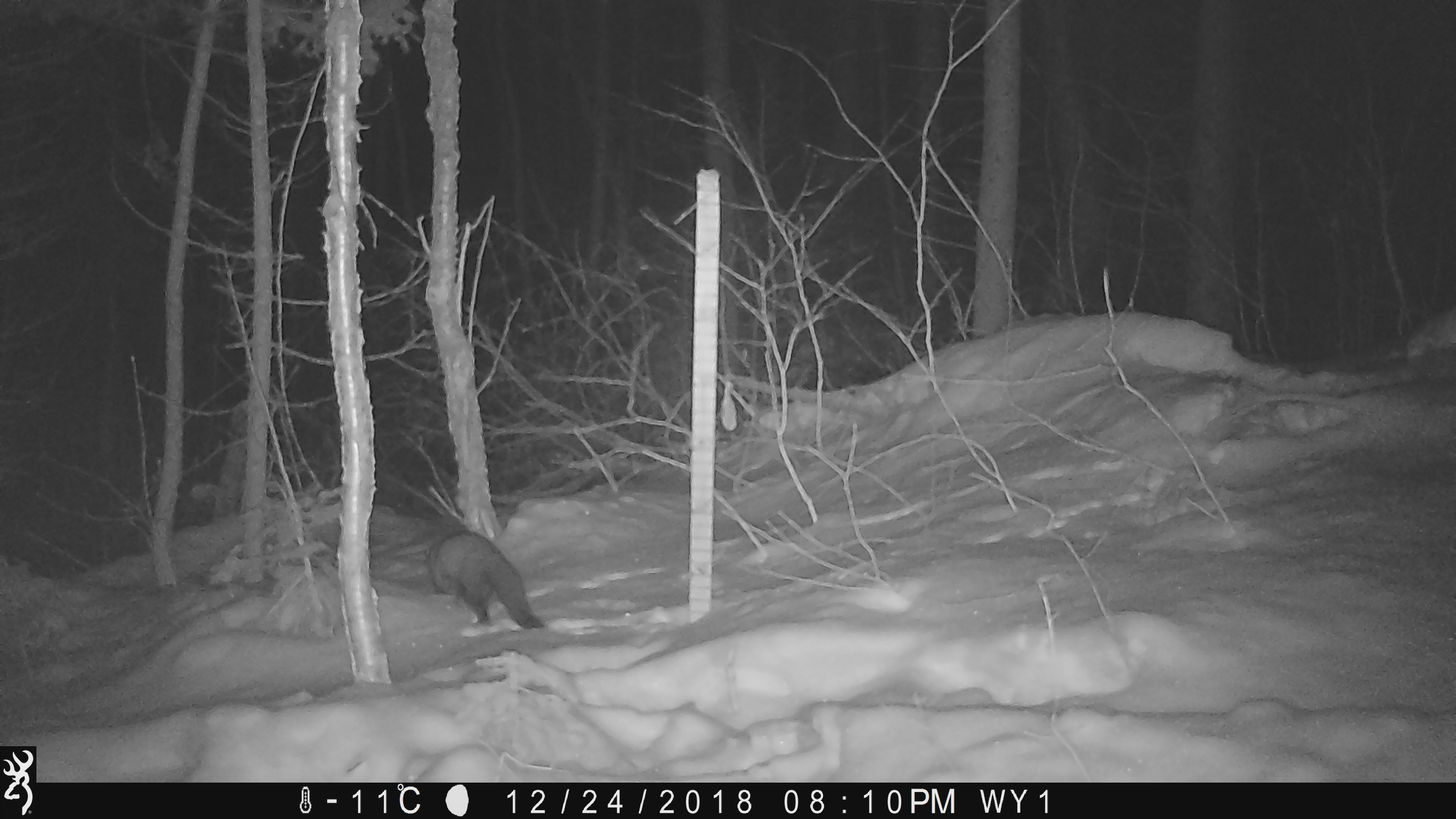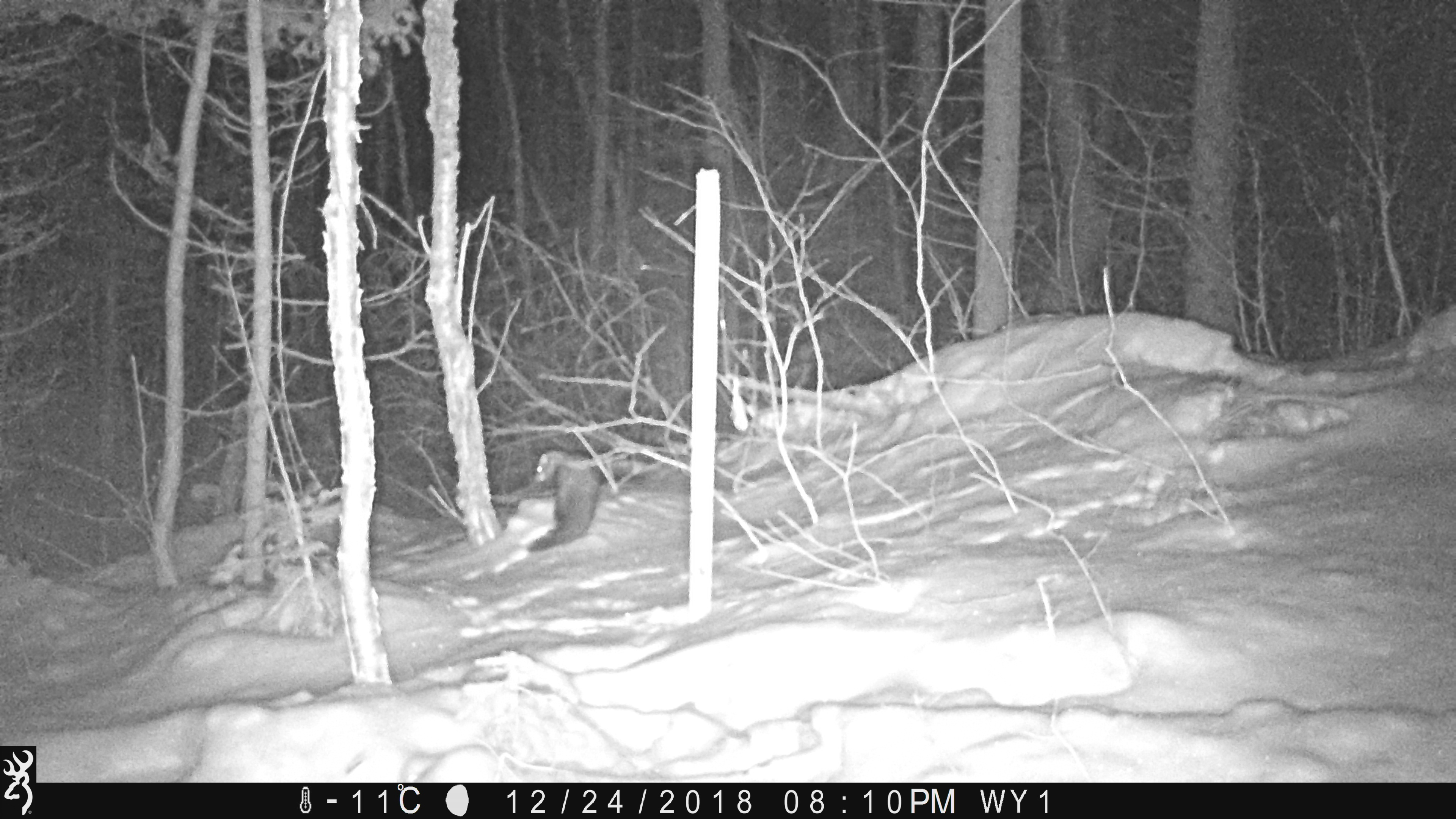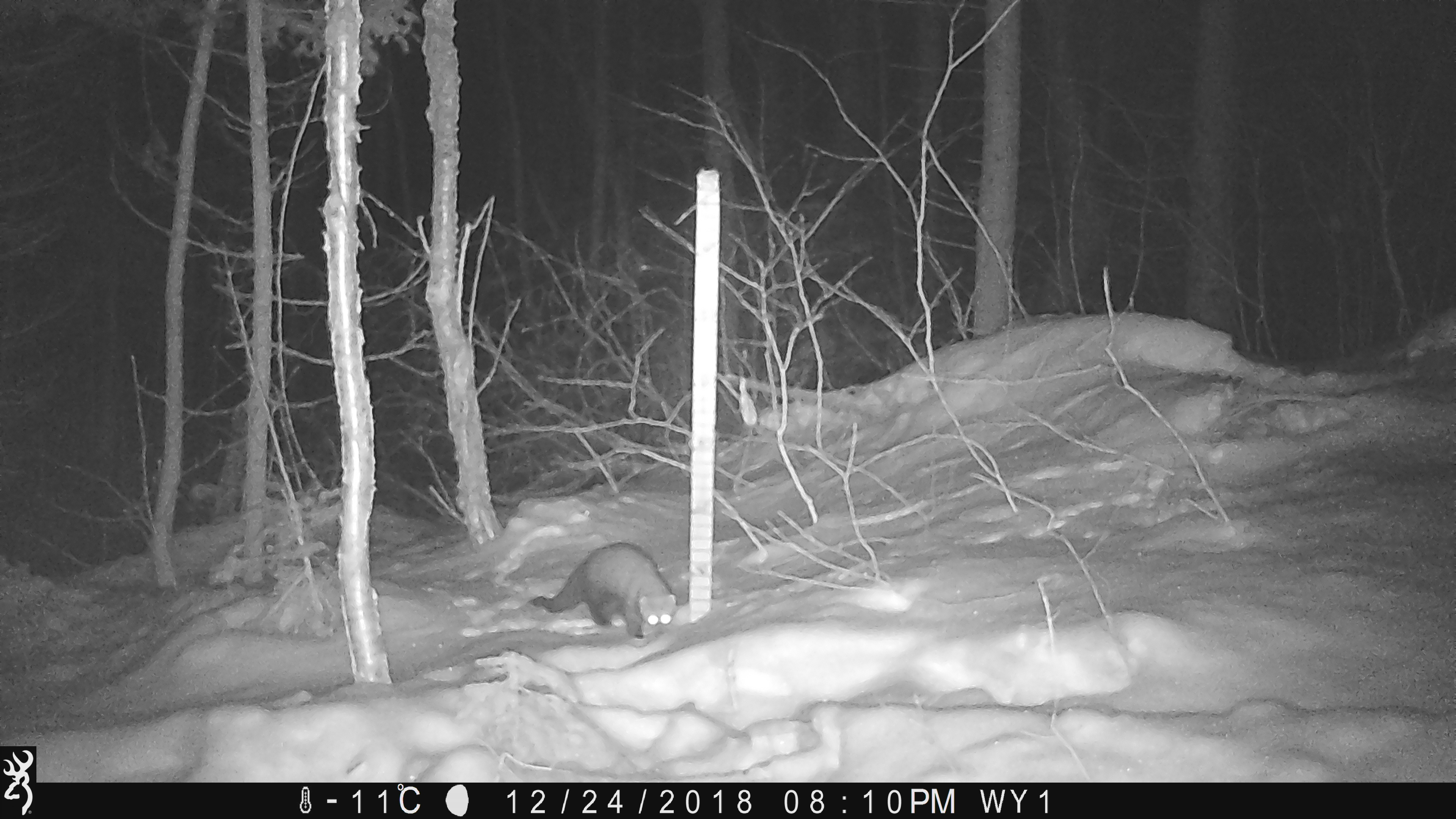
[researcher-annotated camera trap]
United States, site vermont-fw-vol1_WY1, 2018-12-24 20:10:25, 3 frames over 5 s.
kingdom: Animalia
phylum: Chordata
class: Mammalia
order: Carnivora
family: Mustelidae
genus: Pekania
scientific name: Pekania pennanti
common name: fisher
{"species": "fisher (Pekania pennanti)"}